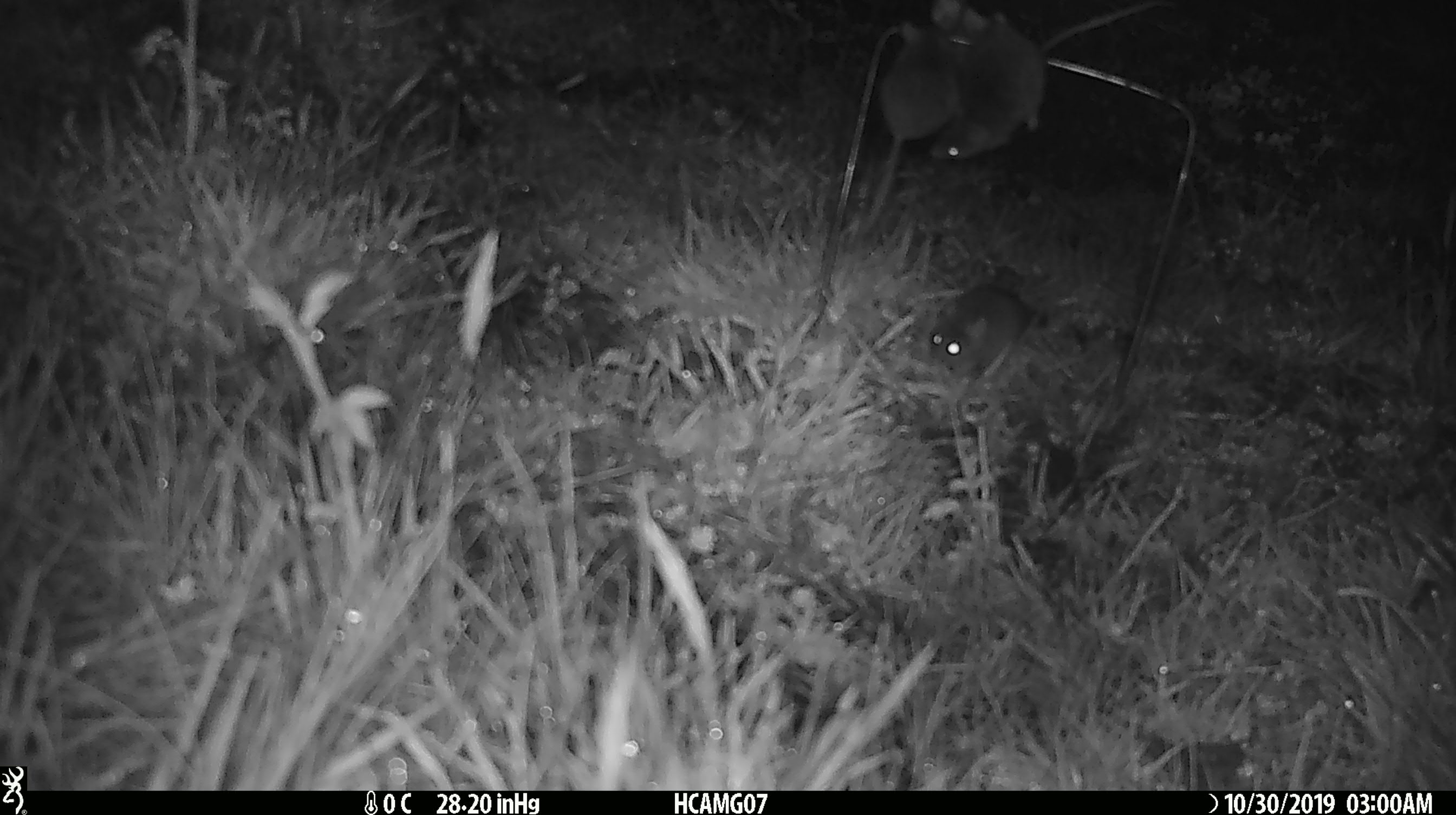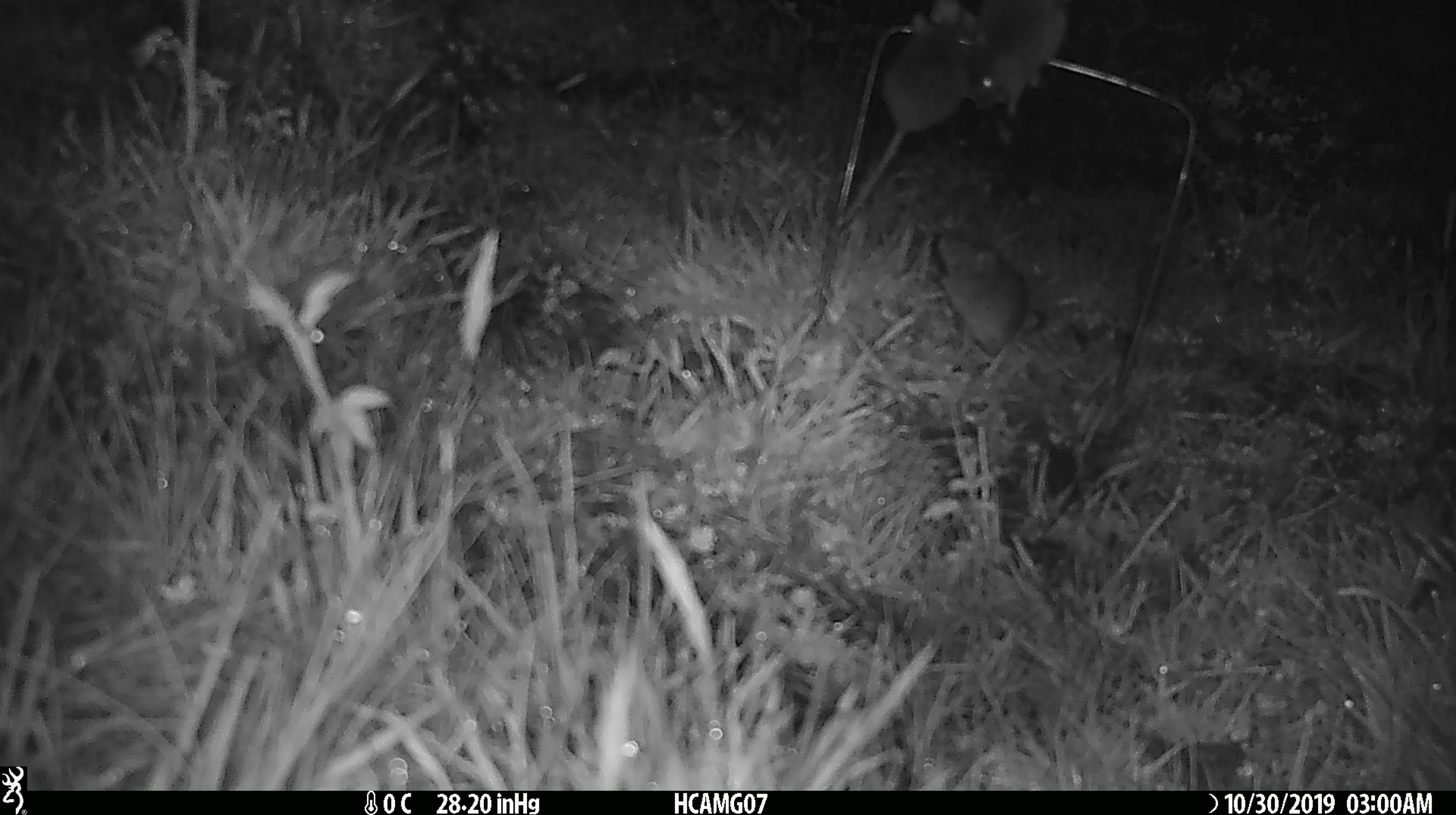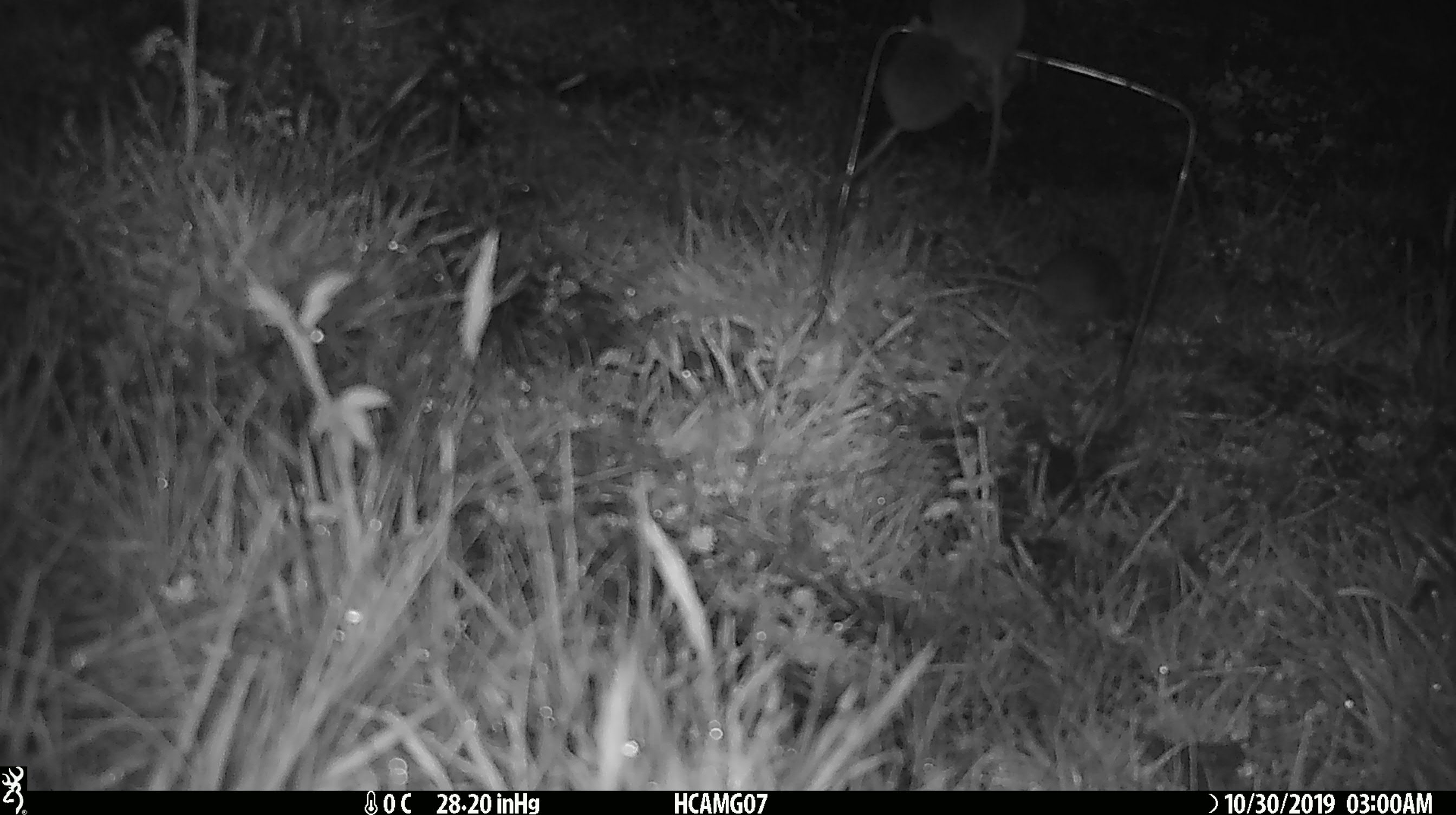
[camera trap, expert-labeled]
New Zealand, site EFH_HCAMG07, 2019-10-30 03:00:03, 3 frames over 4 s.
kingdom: Animalia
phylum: Chordata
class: Mammalia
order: Rodentia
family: Muridae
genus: Mus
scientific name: Mus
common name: mouse